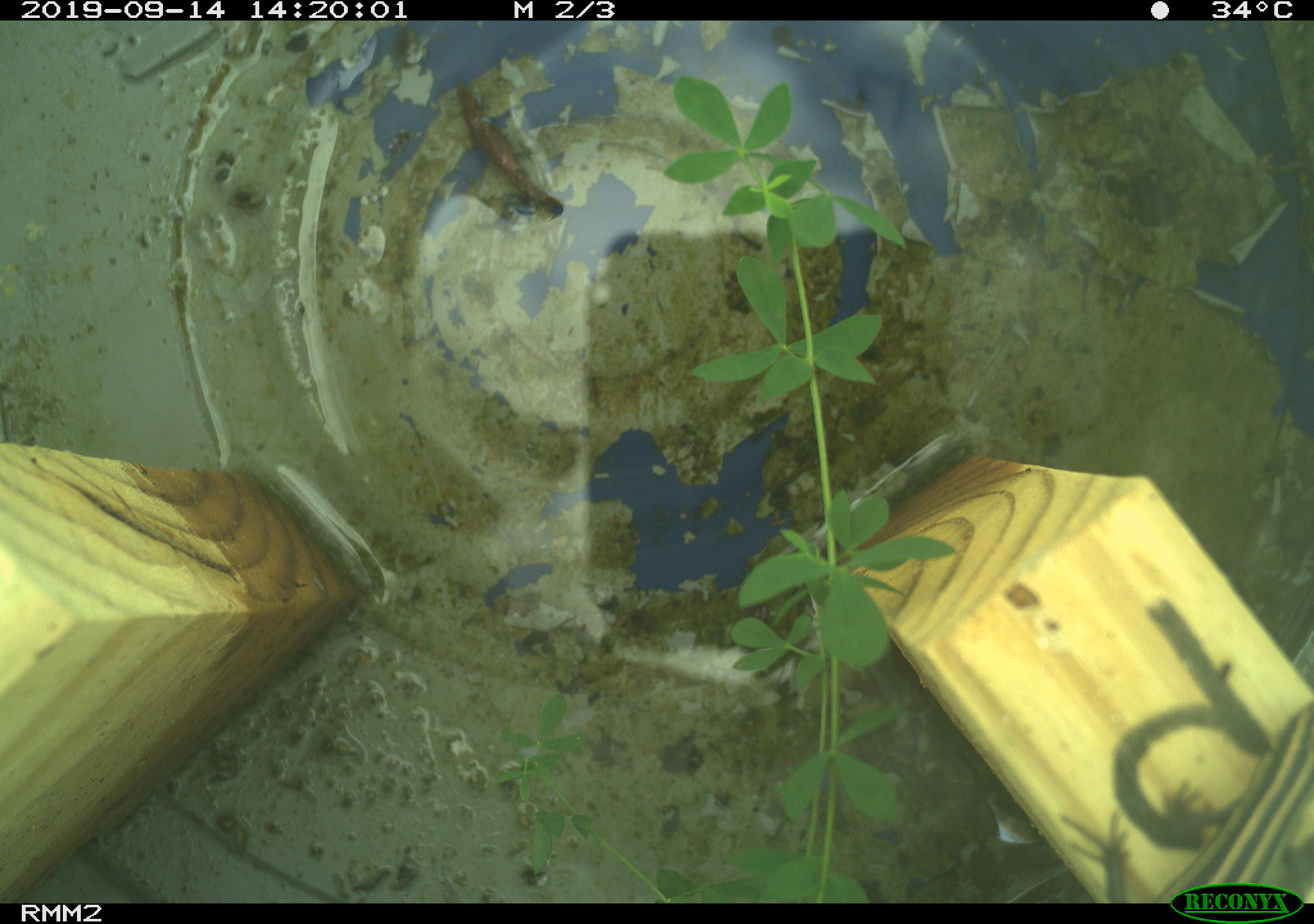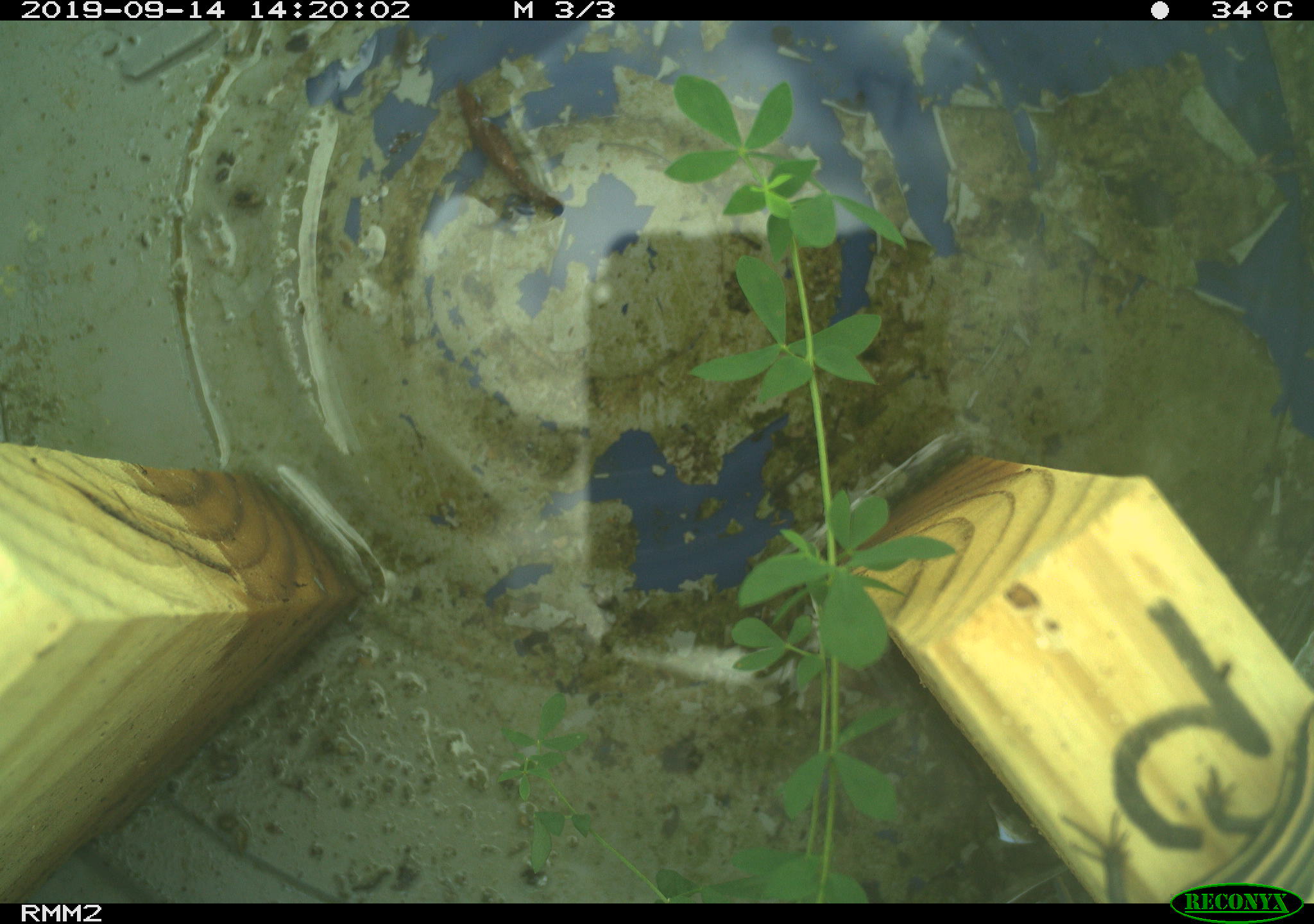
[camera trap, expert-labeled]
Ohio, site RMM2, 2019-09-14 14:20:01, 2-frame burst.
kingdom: Animalia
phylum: Chordata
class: Reptilia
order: Squamata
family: Scincidae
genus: Plestiodon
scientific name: Plestiodon fasciatus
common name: common five-lined skink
Common five-lined skink (Plestiodon fasciatus).